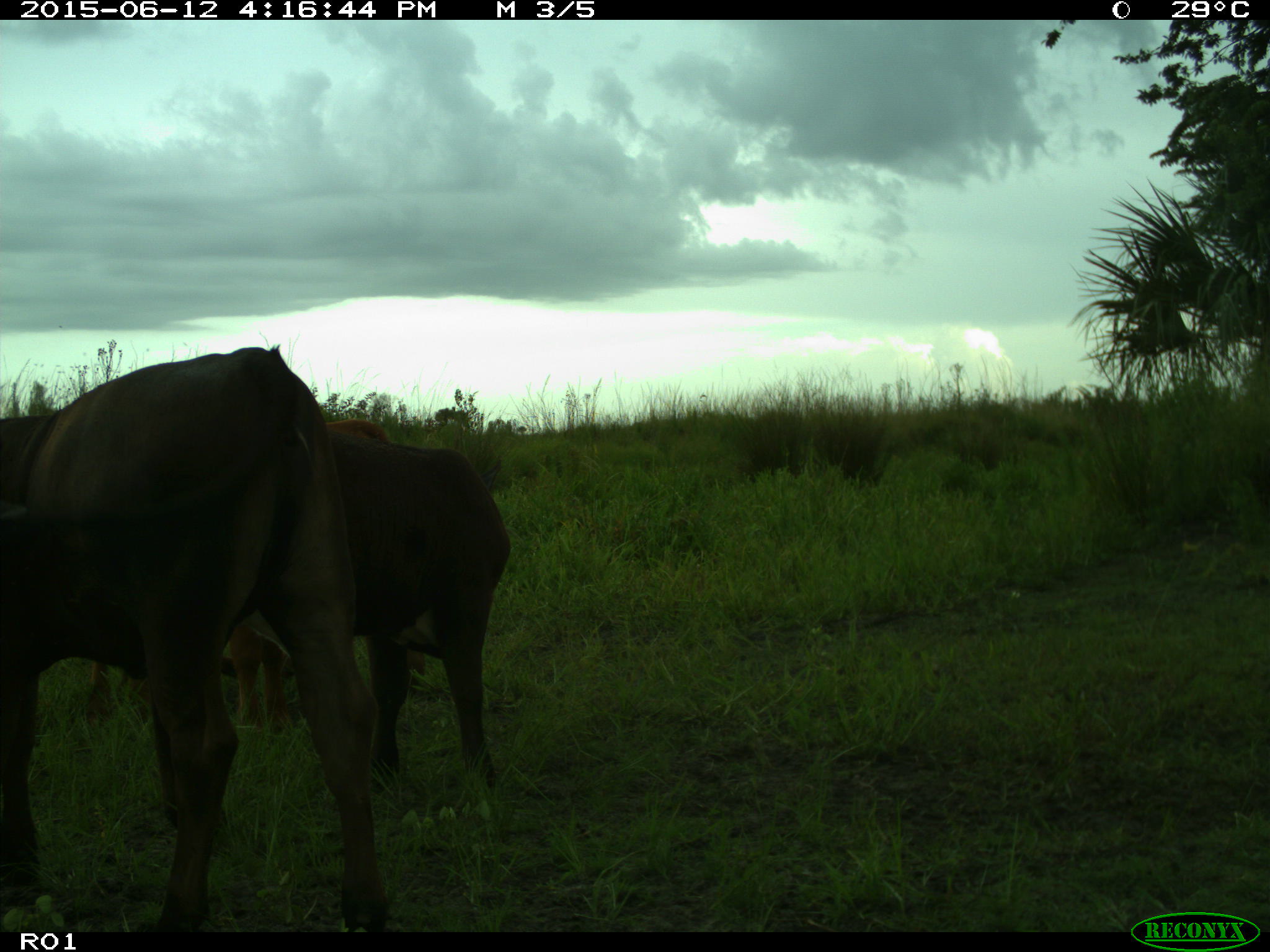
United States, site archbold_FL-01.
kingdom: Animalia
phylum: Chordata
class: Mammalia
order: Artiodactyla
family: Bovidae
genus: Bos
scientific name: Bos taurus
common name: domestic cow